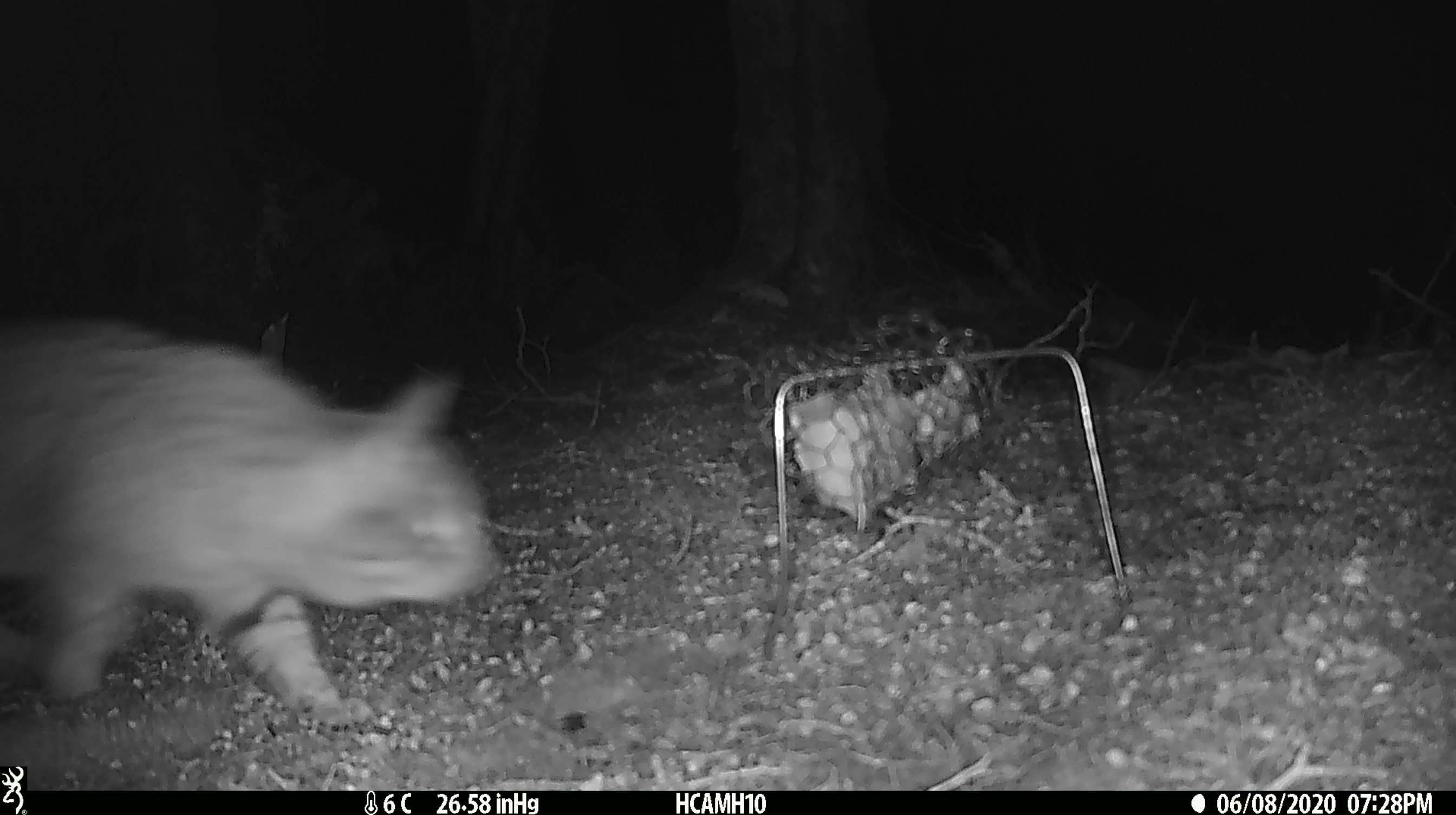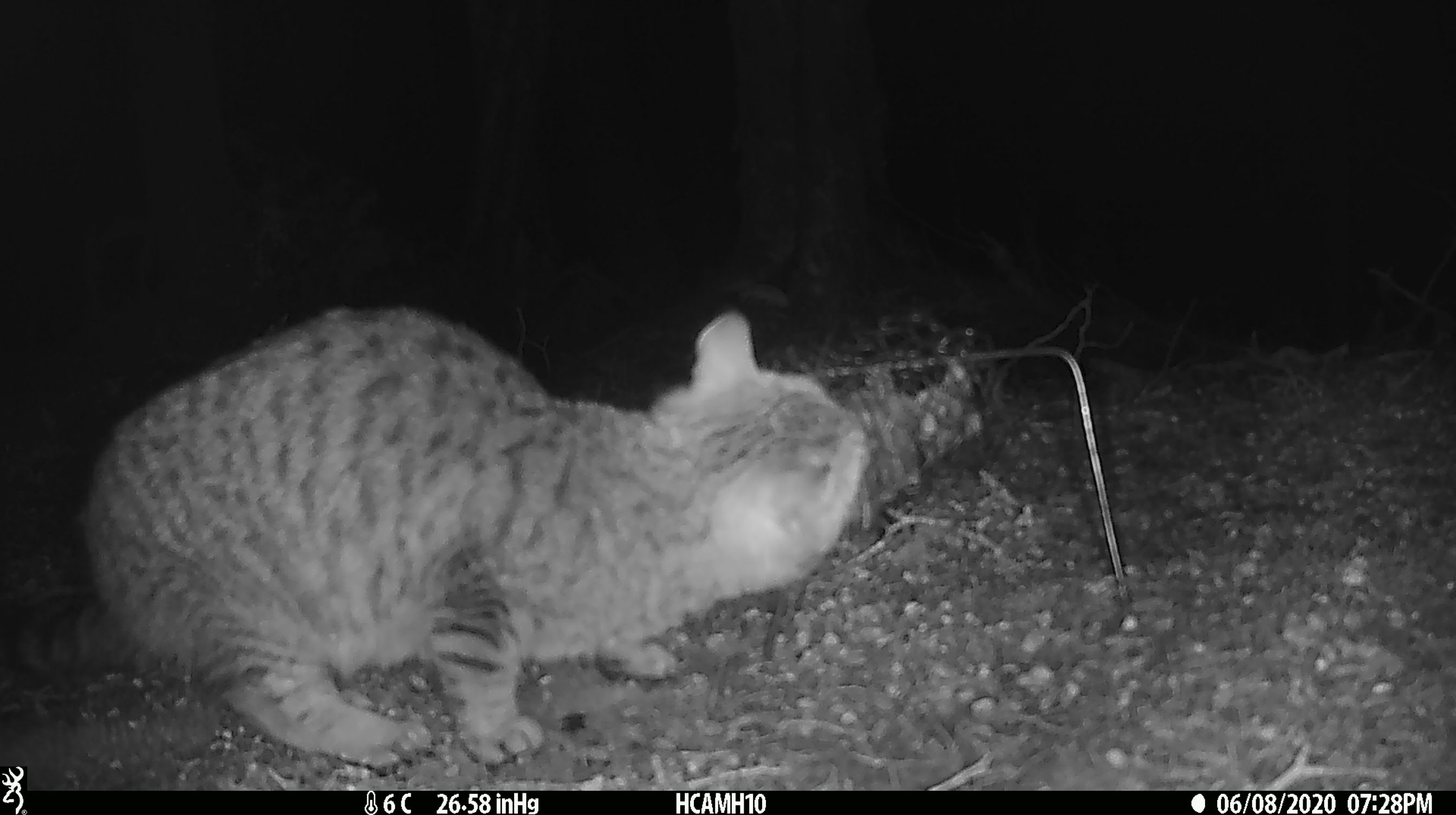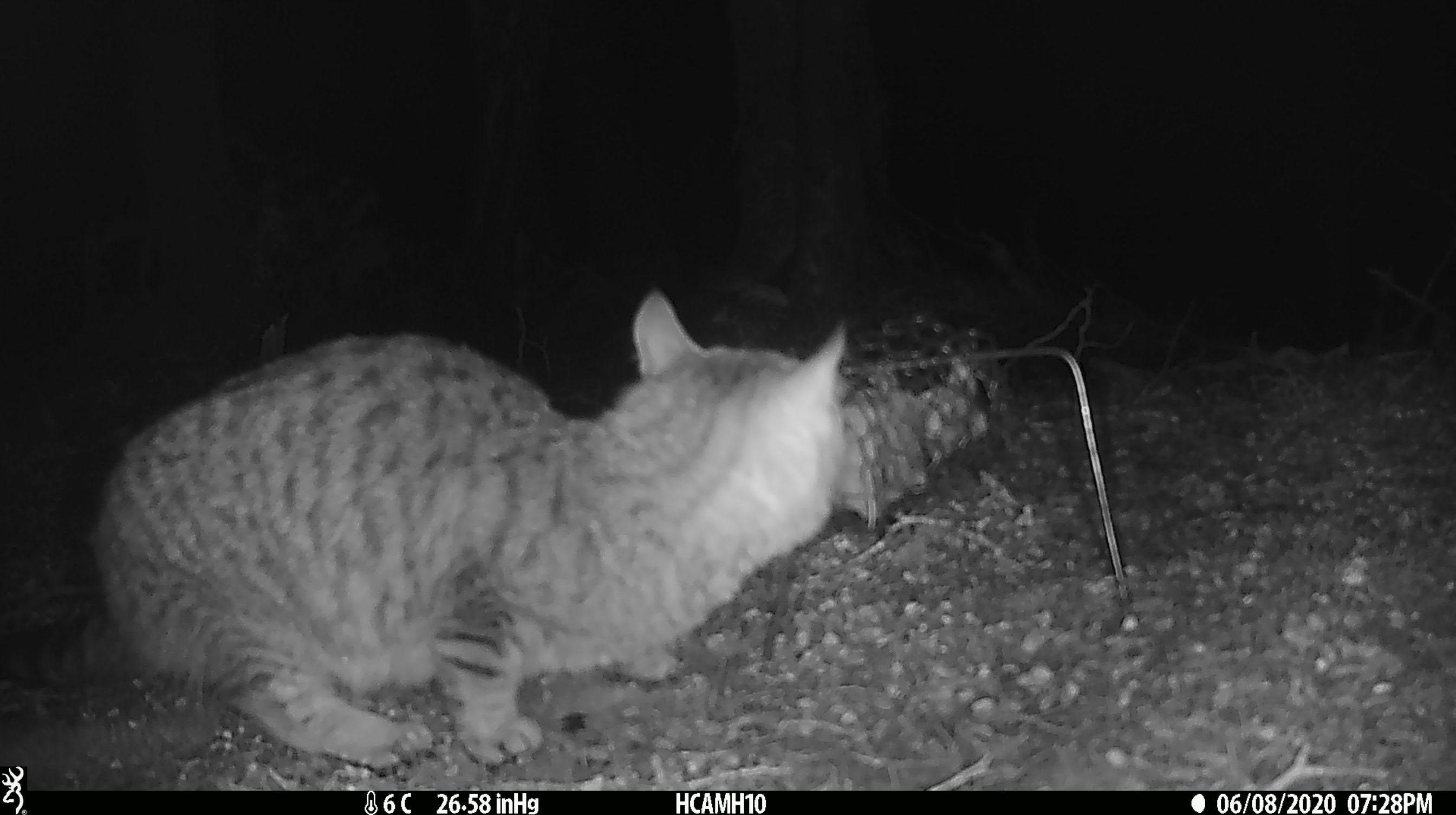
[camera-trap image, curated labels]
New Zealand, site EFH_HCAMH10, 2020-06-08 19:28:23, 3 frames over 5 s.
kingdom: Animalia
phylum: Chordata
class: Mammalia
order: Carnivora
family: Felidae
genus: Felis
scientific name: Felis catus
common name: domestic cat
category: cat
Cat (domestic cat) (Felis catus).